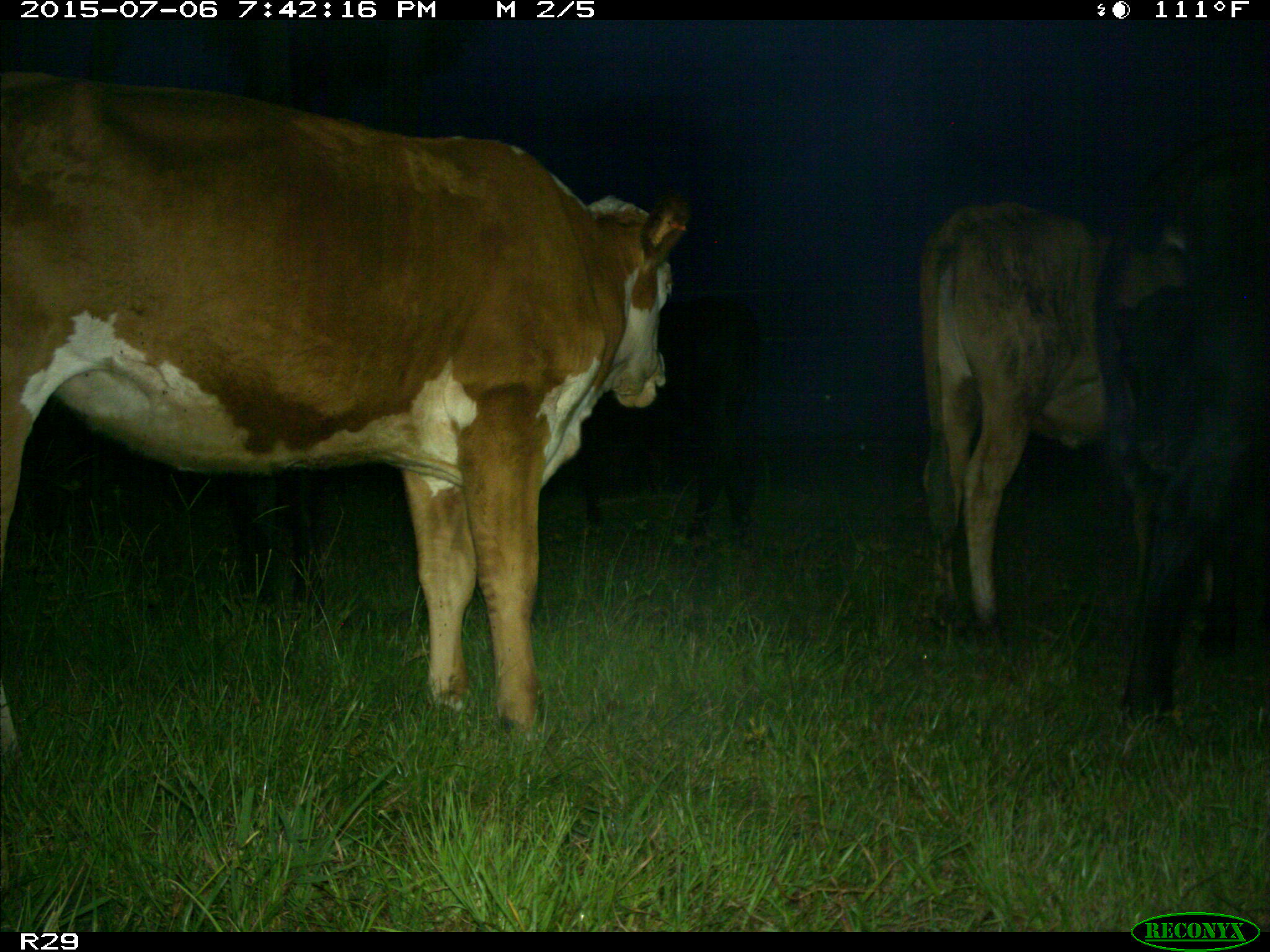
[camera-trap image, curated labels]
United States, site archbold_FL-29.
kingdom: Animalia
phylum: Chordata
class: Mammalia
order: Artiodactyla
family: Bovidae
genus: Bos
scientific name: Bos taurus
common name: domestic cow